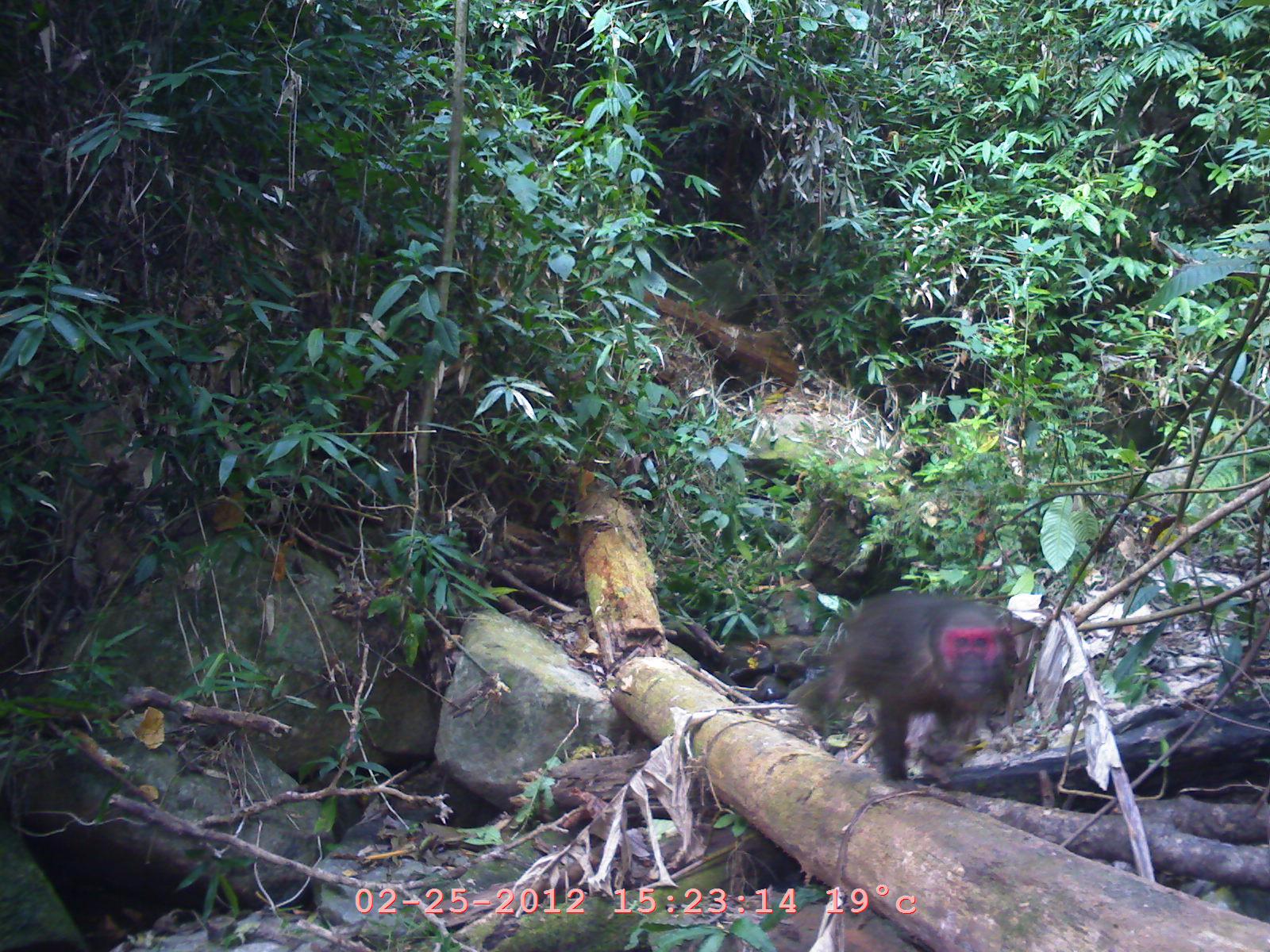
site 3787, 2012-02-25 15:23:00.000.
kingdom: Animalia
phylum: Chordata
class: Mammalia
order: Primates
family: Cercopithecidae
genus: Macaca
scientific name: Macaca arctoides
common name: stump-tailed macaque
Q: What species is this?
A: Macaca arctoides (stump-tailed macaque).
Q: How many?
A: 1.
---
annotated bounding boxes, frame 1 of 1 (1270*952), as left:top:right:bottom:
macaca arctoides: 795:586:1019:790